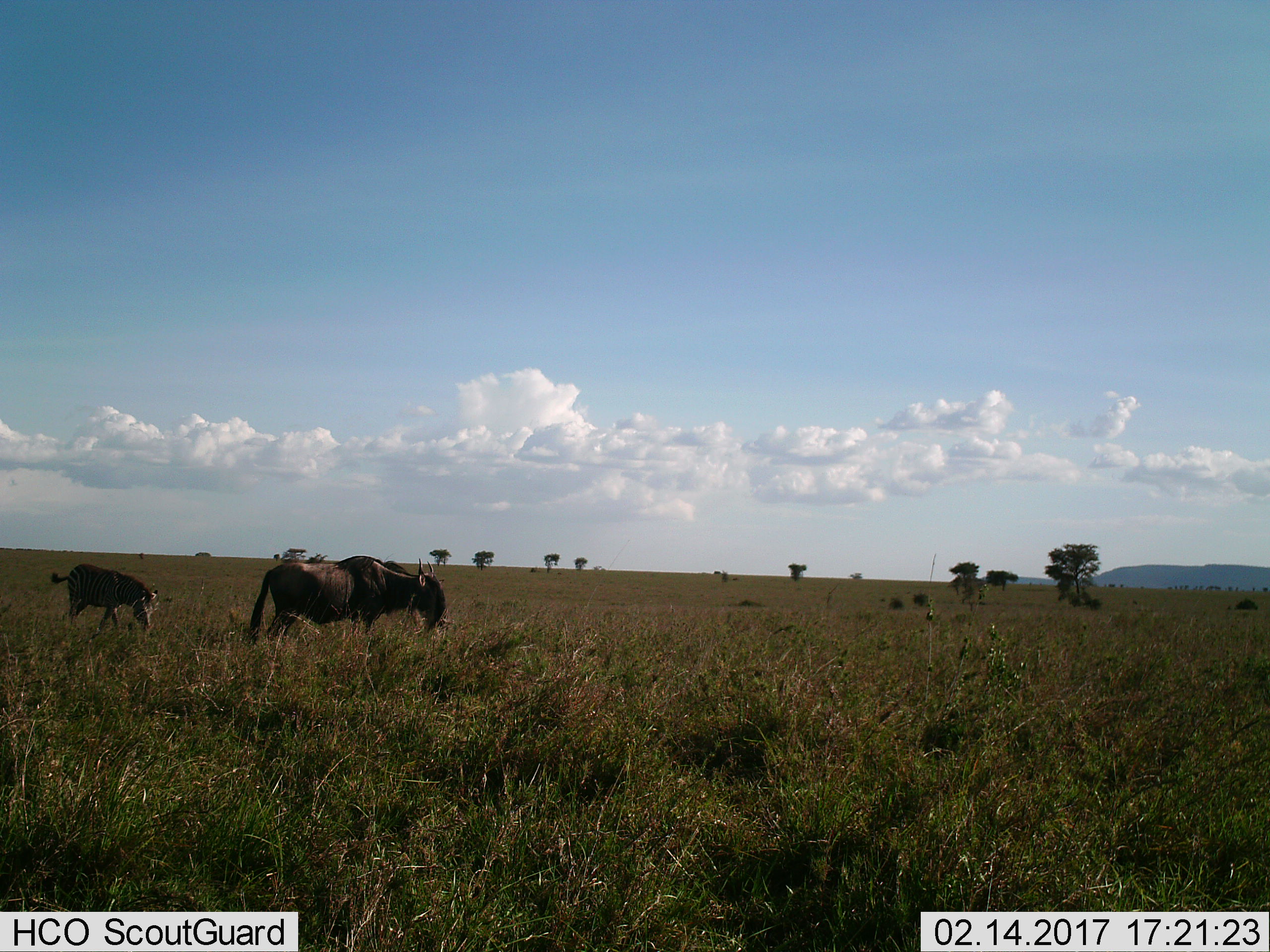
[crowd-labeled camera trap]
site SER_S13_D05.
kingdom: Animalia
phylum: Chordata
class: Mammalia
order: Artiodactyla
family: Bovidae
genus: Connochaetes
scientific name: Connochaetes taurinus taurinus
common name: blue wildebeest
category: wildebeestblue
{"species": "wildebeestblue (blue wildebeest) (Connochaetes taurinus taurinus)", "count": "1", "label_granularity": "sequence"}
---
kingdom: Animalia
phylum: Chordata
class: Mammalia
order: Perissodactyla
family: Equidae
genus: Equus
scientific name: Equus quagga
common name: plains zebra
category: zebraplains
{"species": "zebraplains (plains zebra) (Equus quagga)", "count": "1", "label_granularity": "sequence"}